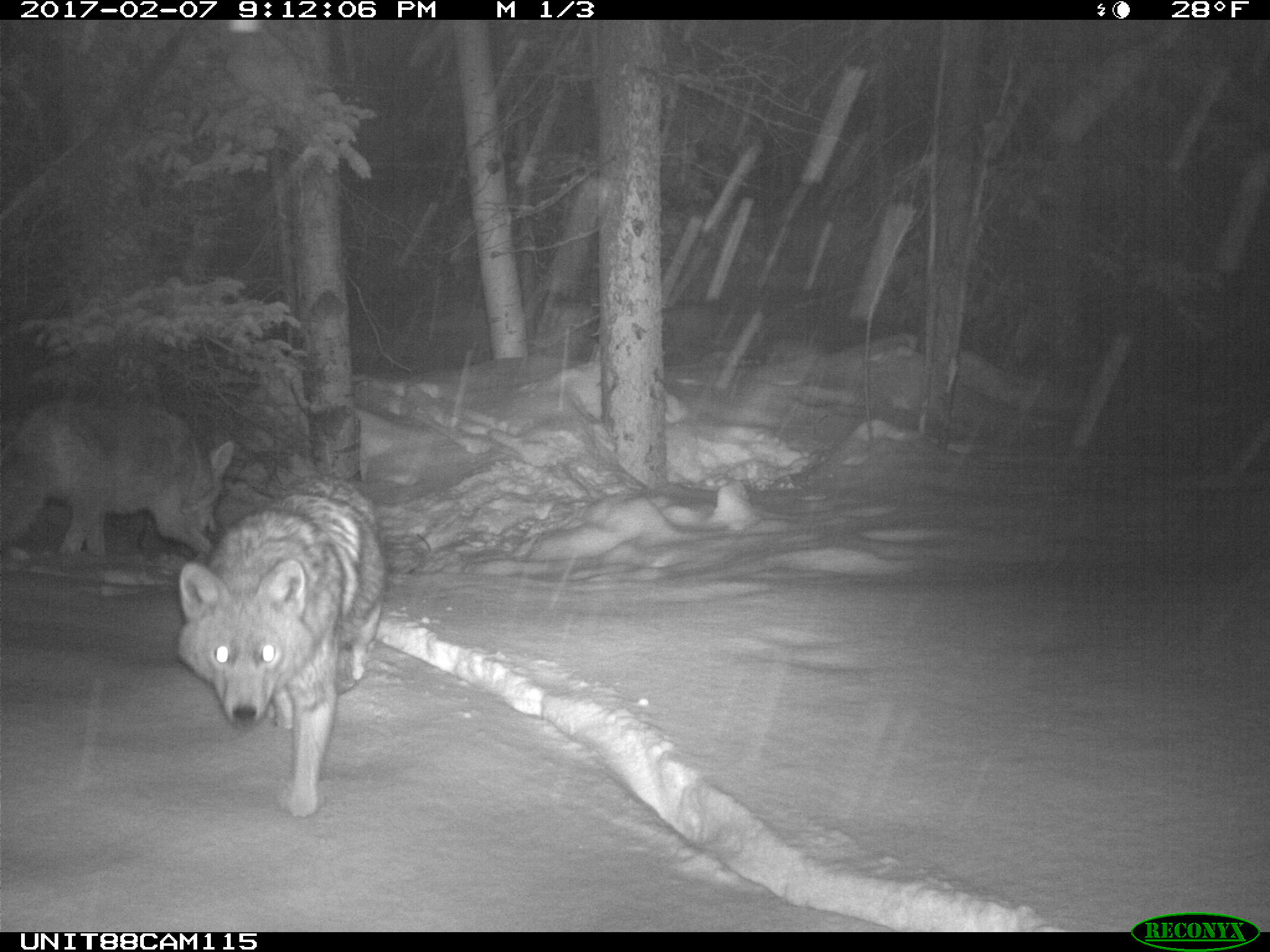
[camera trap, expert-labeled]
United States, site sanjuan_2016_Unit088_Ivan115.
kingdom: Animalia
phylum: Chordata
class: Mammalia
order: Carnivora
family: Canidae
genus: Canis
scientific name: Canis latrans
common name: coyote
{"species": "Canis latrans (coyote)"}